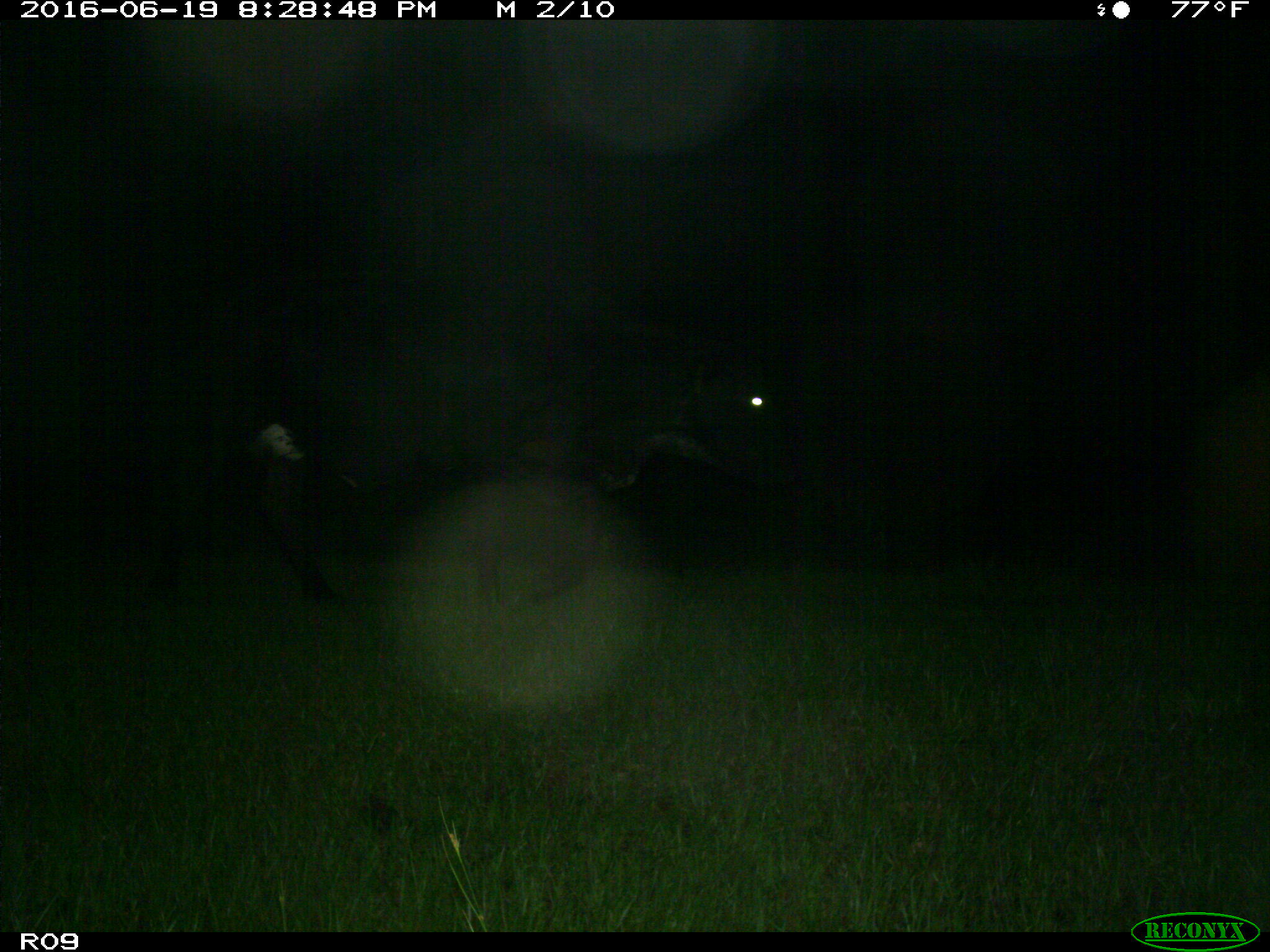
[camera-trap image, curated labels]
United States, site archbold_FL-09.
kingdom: Animalia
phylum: Chordata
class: Mammalia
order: Artiodactyla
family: Bovidae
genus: Bos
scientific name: Bos taurus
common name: domestic cow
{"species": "Bos taurus (domestic cow)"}